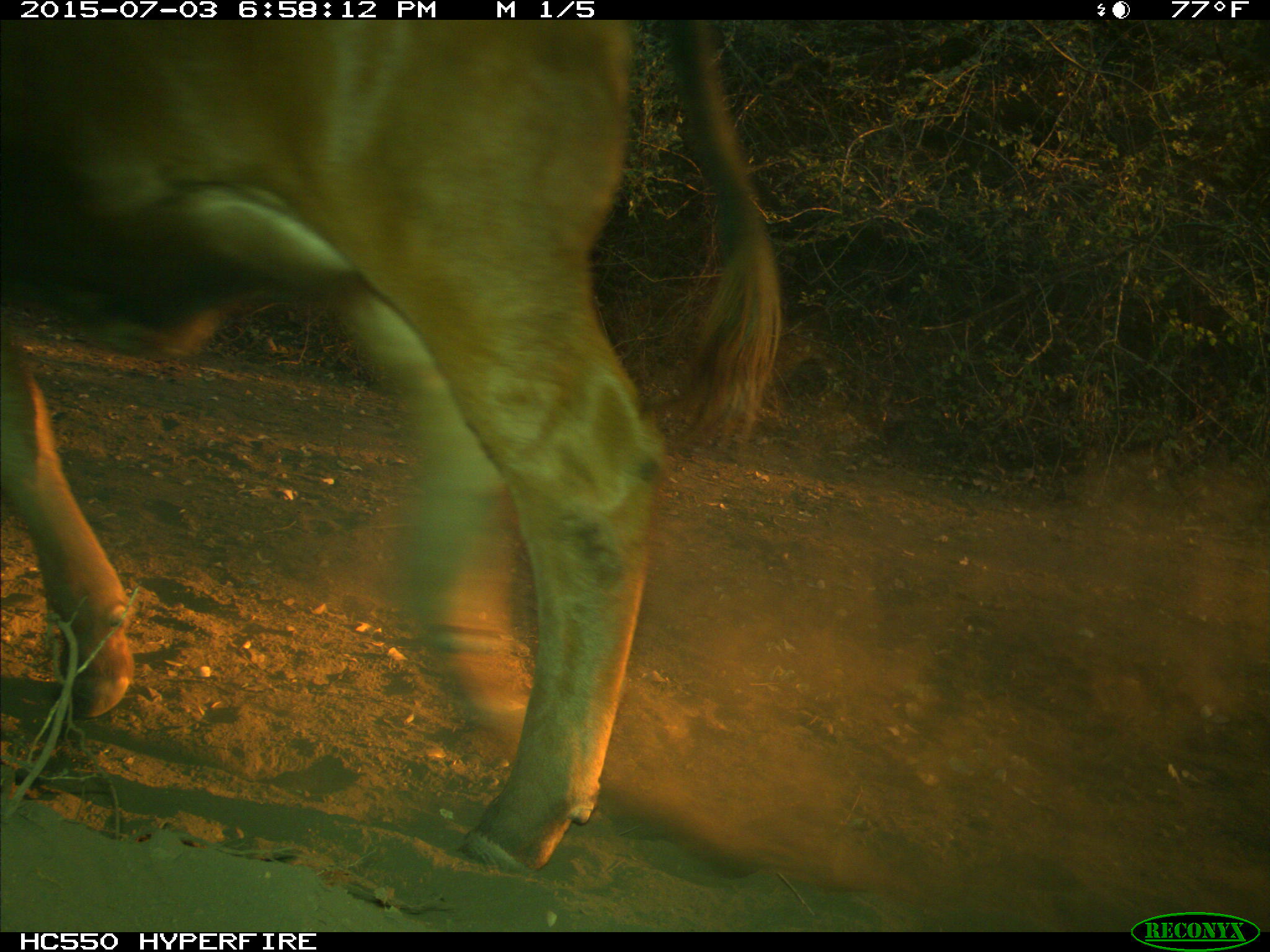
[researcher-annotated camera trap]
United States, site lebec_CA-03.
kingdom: Animalia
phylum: Chordata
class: Mammalia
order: Artiodactyla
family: Bovidae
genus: Bos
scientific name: Bos taurus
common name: domestic cow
Bos taurus (domestic cow).